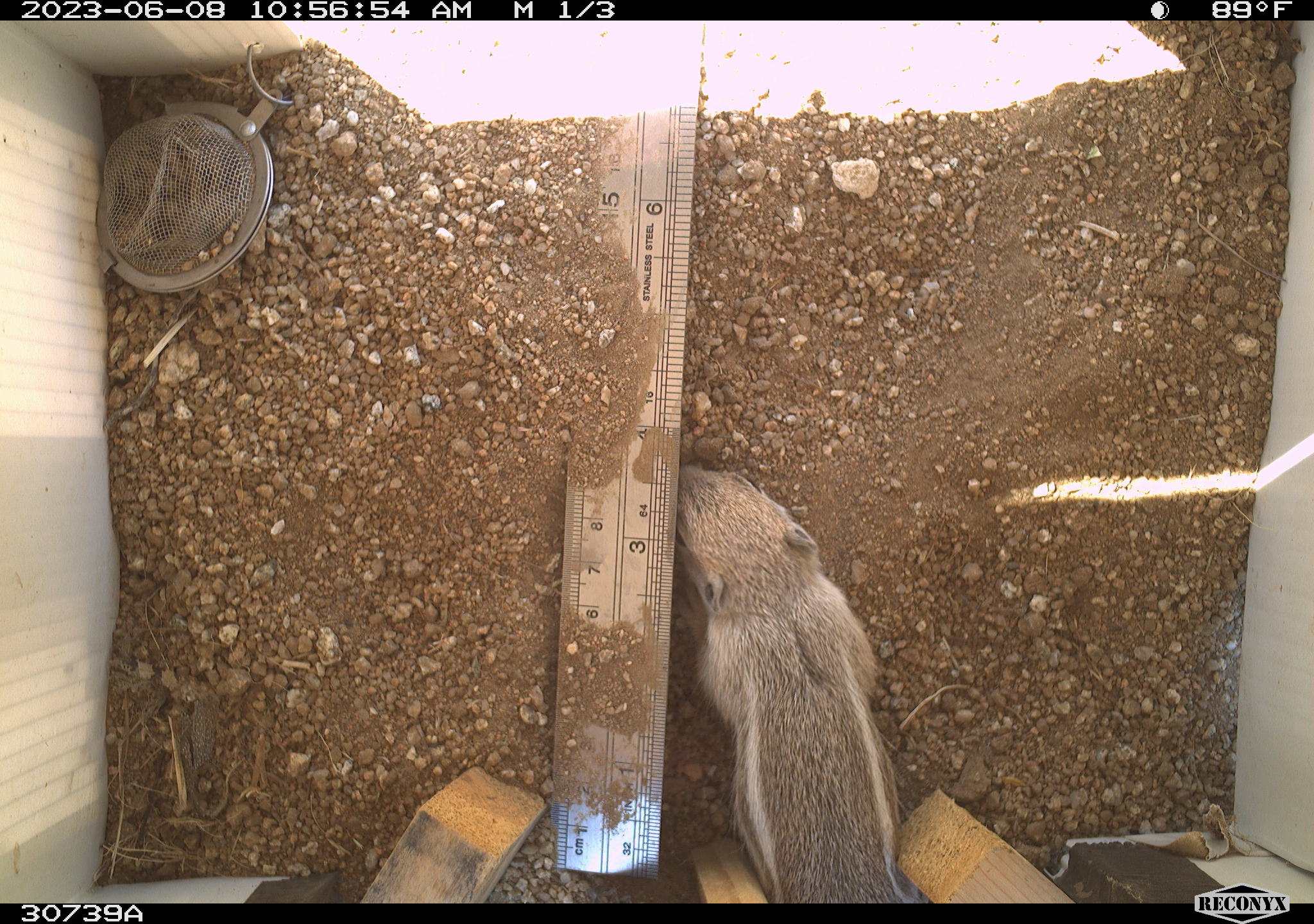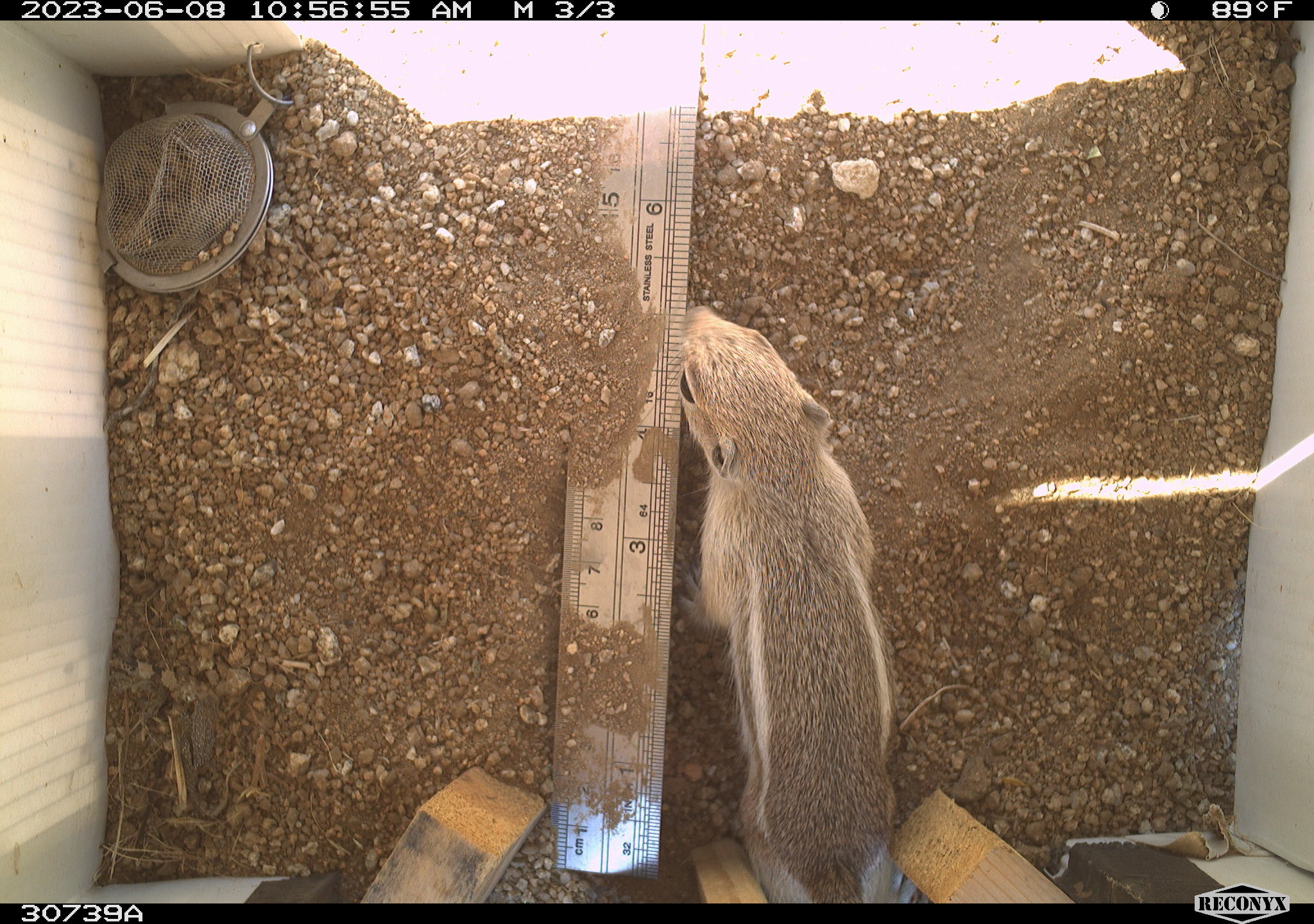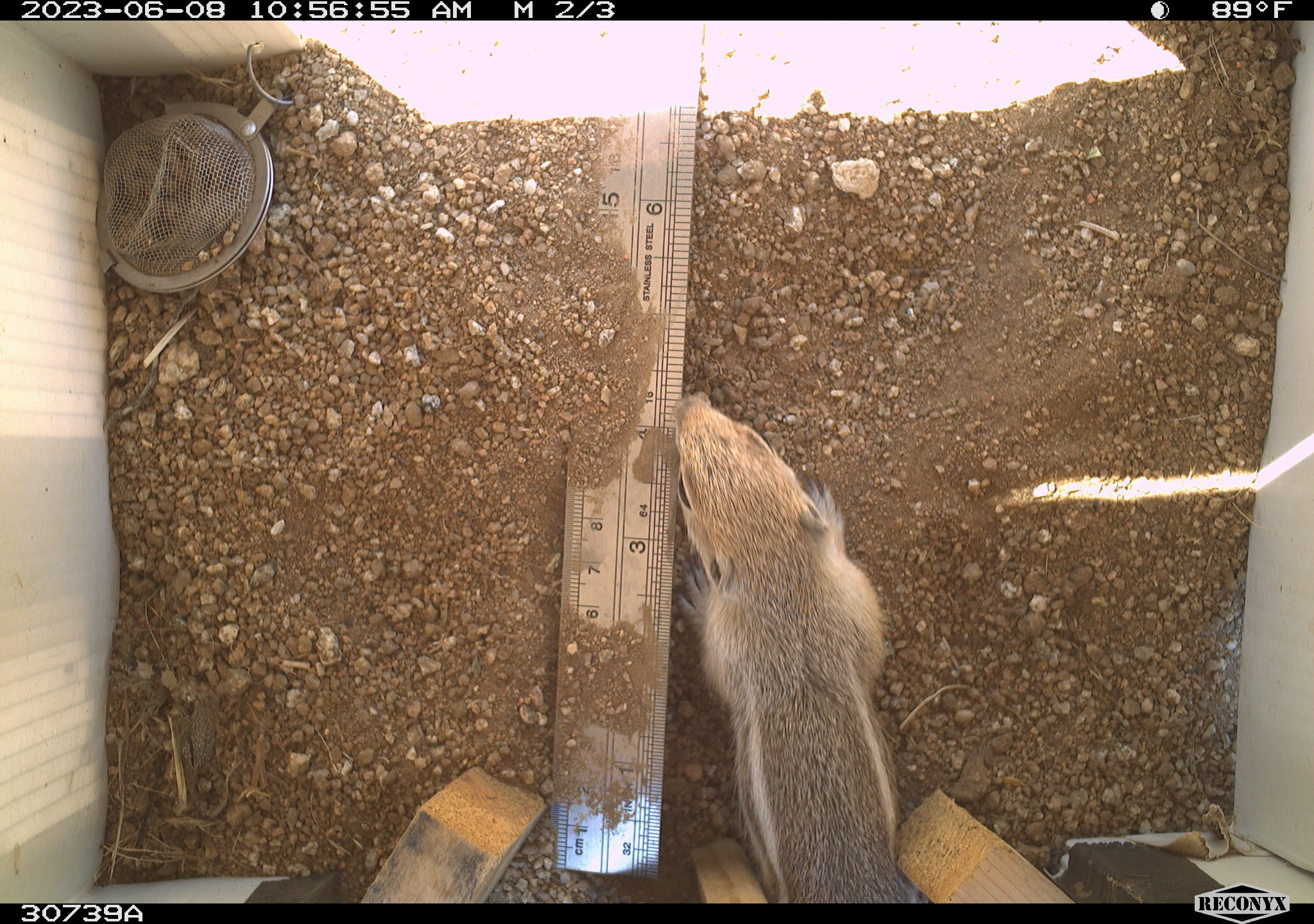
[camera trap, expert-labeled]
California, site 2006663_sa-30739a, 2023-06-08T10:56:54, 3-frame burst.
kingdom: Animalia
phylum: Chordata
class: Mammalia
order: Rodentia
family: Sciuridae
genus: Ammospermophilus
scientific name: Ammospermophilus leucurus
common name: white-tailed antelope squirrel